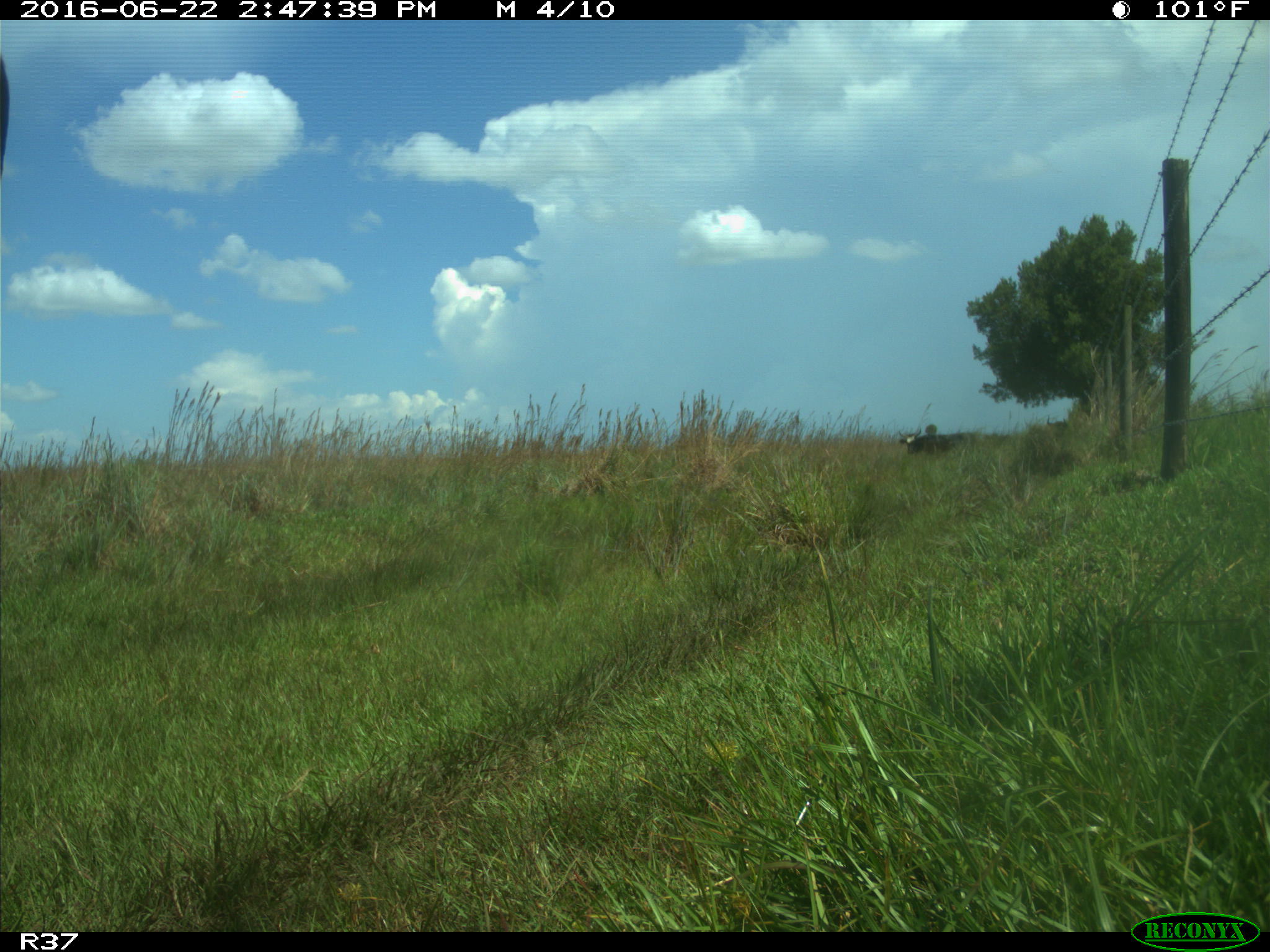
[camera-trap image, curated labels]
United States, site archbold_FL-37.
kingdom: Animalia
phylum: Chordata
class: Mammalia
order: Artiodactyla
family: Bovidae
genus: Bos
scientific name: Bos taurus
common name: domestic cow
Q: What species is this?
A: Bos taurus (domestic cow).